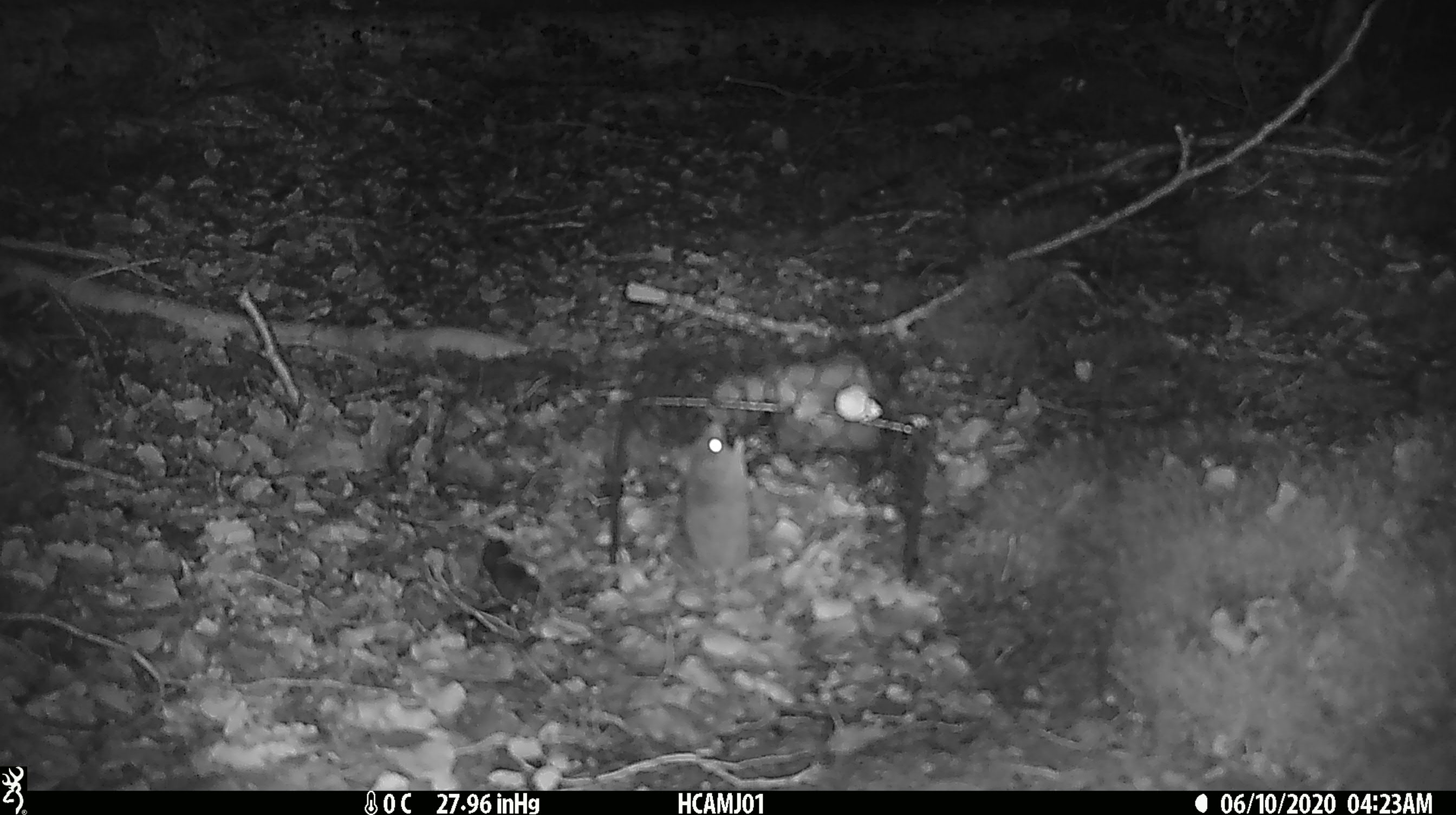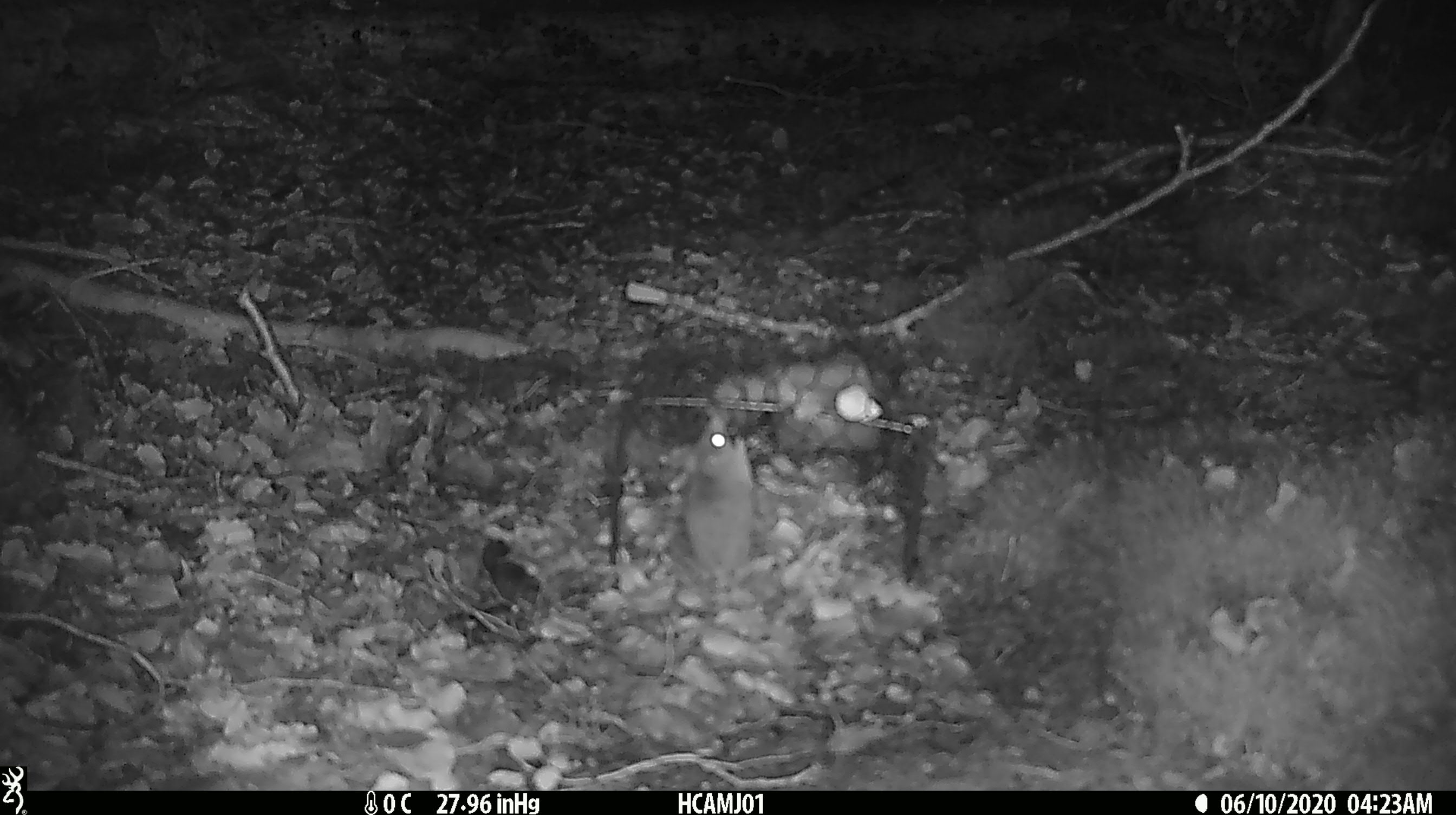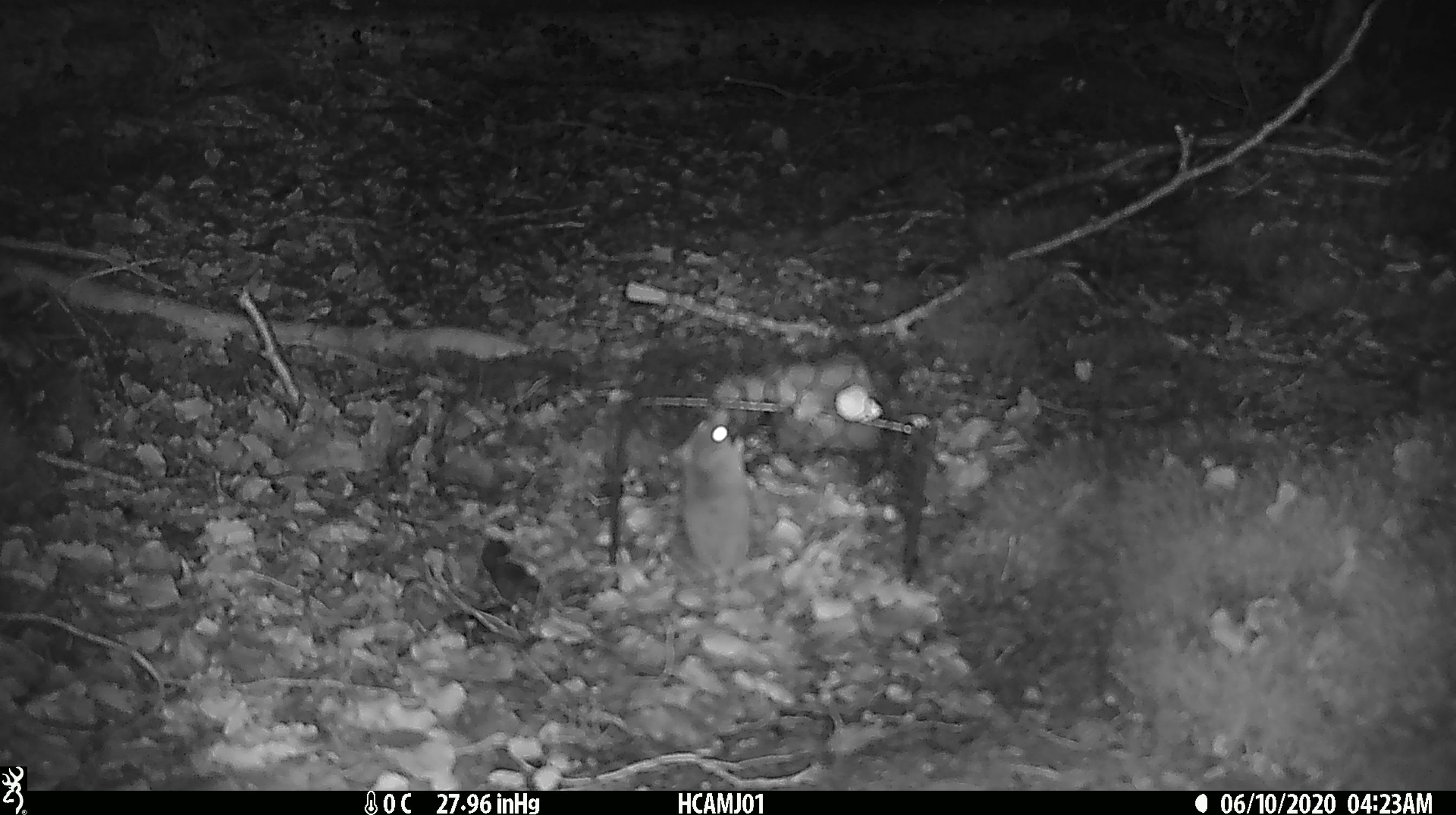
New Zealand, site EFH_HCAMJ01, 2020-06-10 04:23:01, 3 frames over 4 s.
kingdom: Animalia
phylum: Chordata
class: Mammalia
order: Rodentia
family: Muridae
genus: Mus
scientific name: Mus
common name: mouse